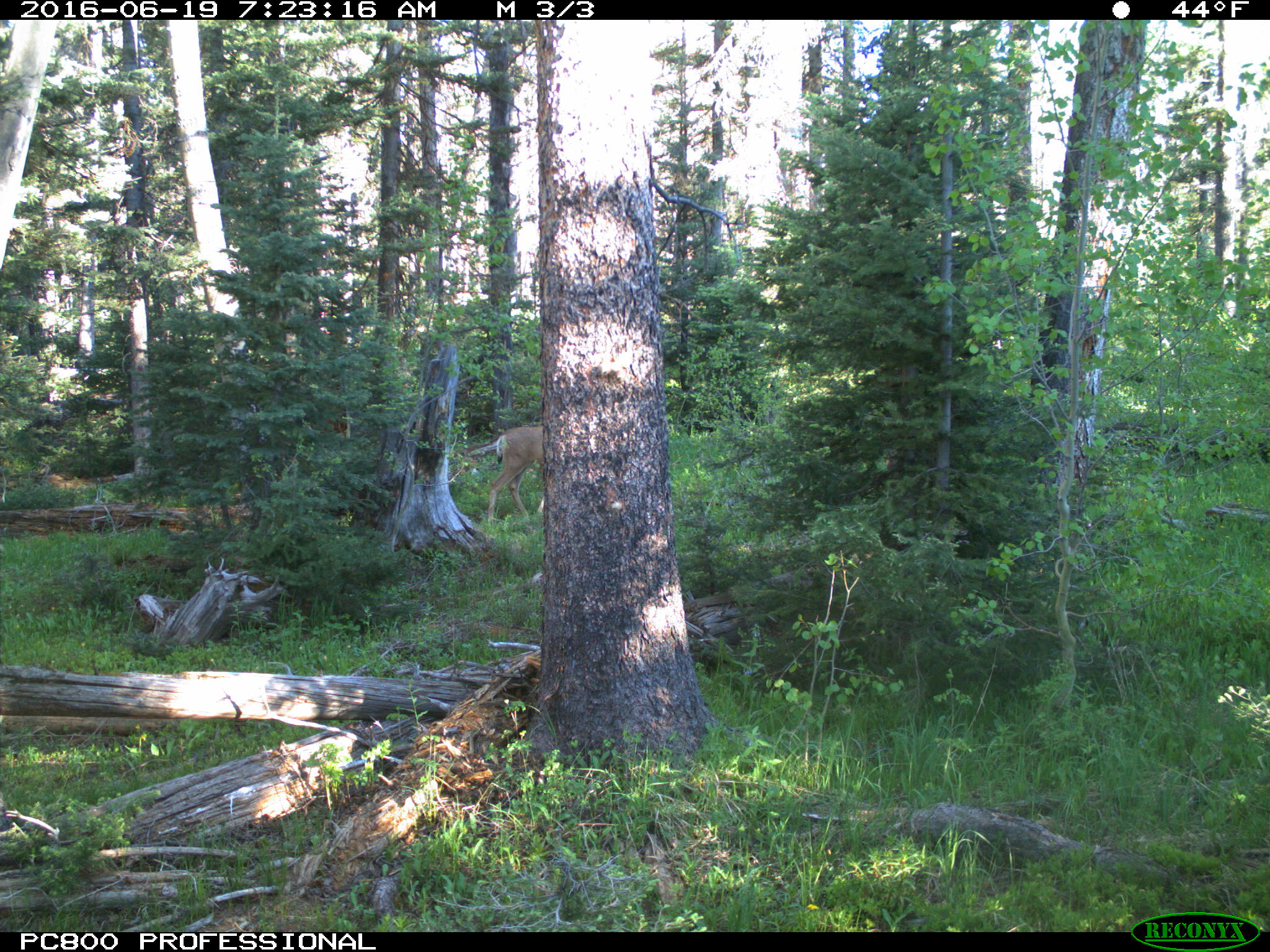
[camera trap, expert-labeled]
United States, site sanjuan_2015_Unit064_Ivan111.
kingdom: Animalia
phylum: Chordata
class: Mammalia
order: Artiodactyla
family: Cervidae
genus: Odocoileus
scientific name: Odocoileus hemionus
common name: mule deer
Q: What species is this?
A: Odocoileus hemionus (mule deer).